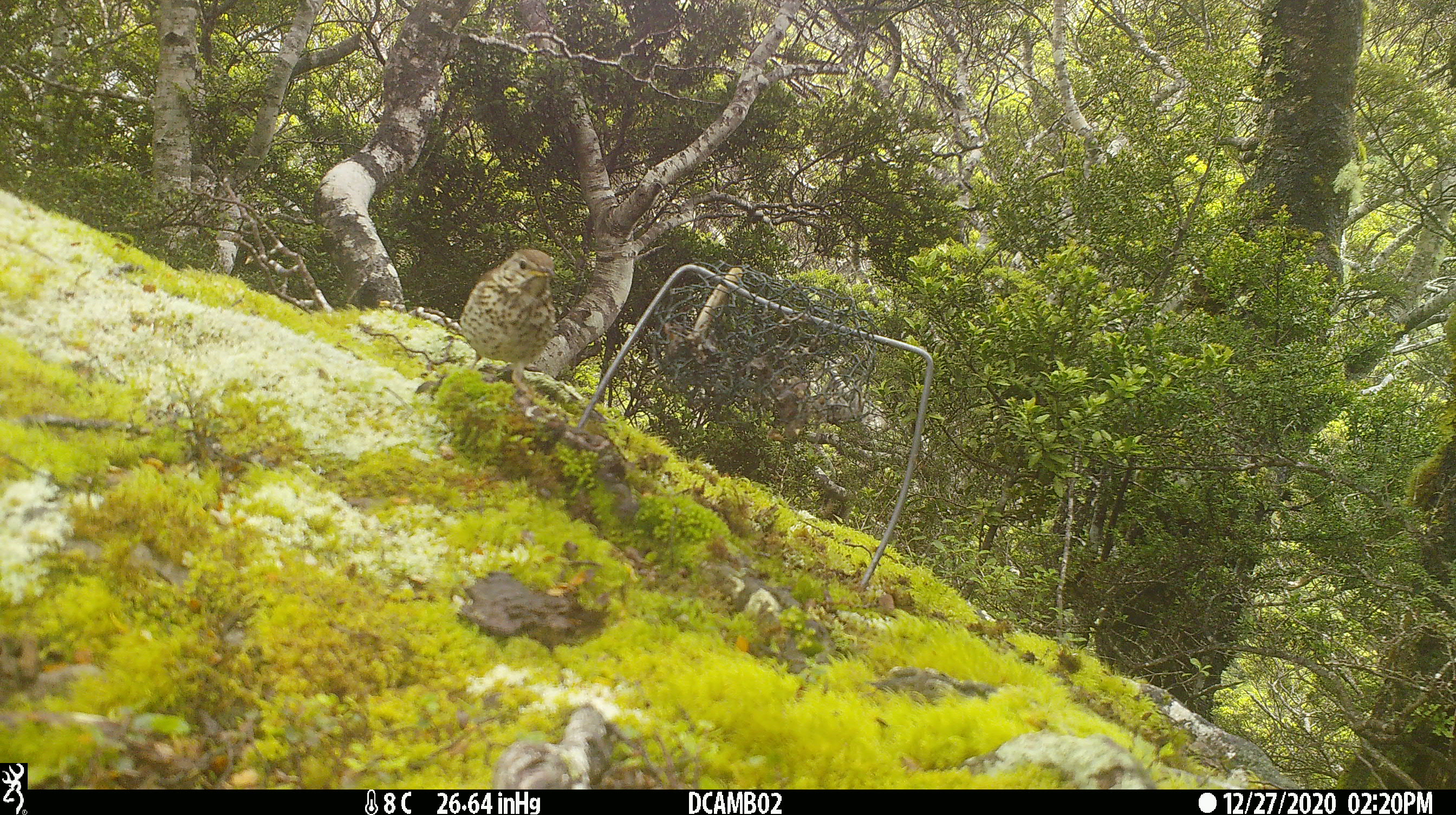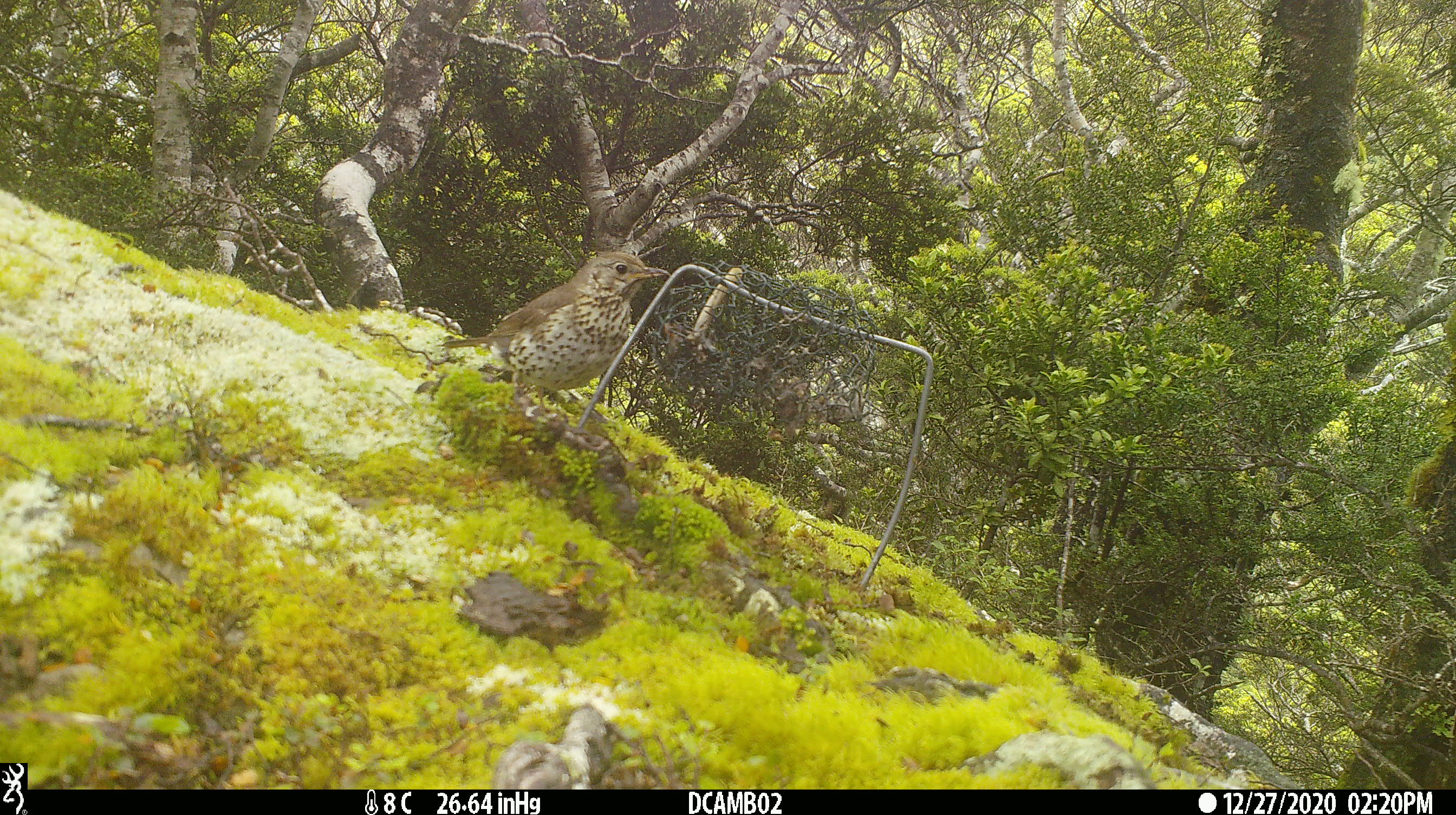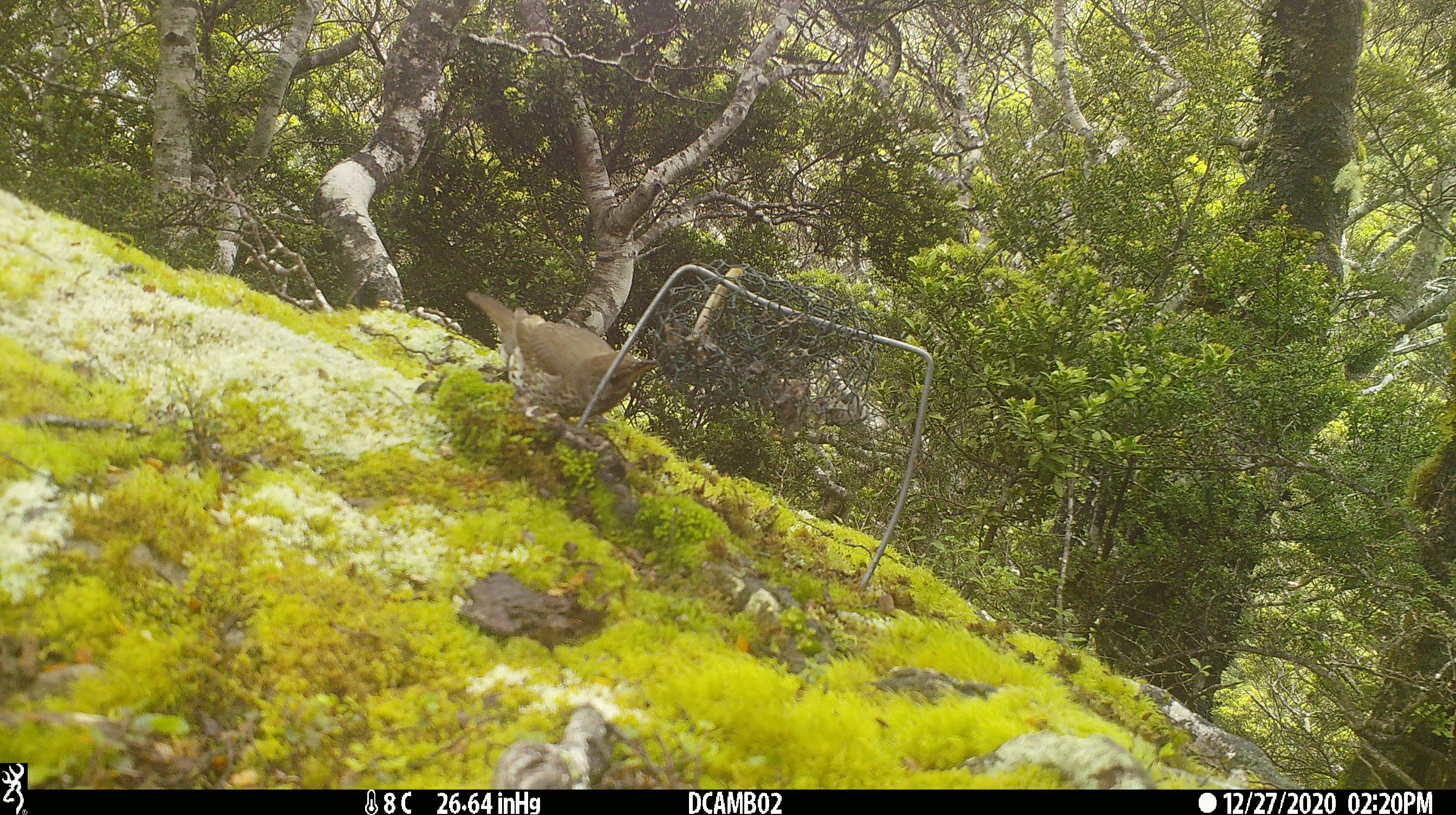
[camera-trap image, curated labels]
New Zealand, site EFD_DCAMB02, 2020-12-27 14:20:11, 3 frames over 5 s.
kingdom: Animalia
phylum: Chordata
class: Aves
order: Passeriformes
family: Turdidae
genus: Turdus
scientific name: Turdus philomelos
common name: song thrush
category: thrush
Thrush (song thrush) (Turdus philomelos).